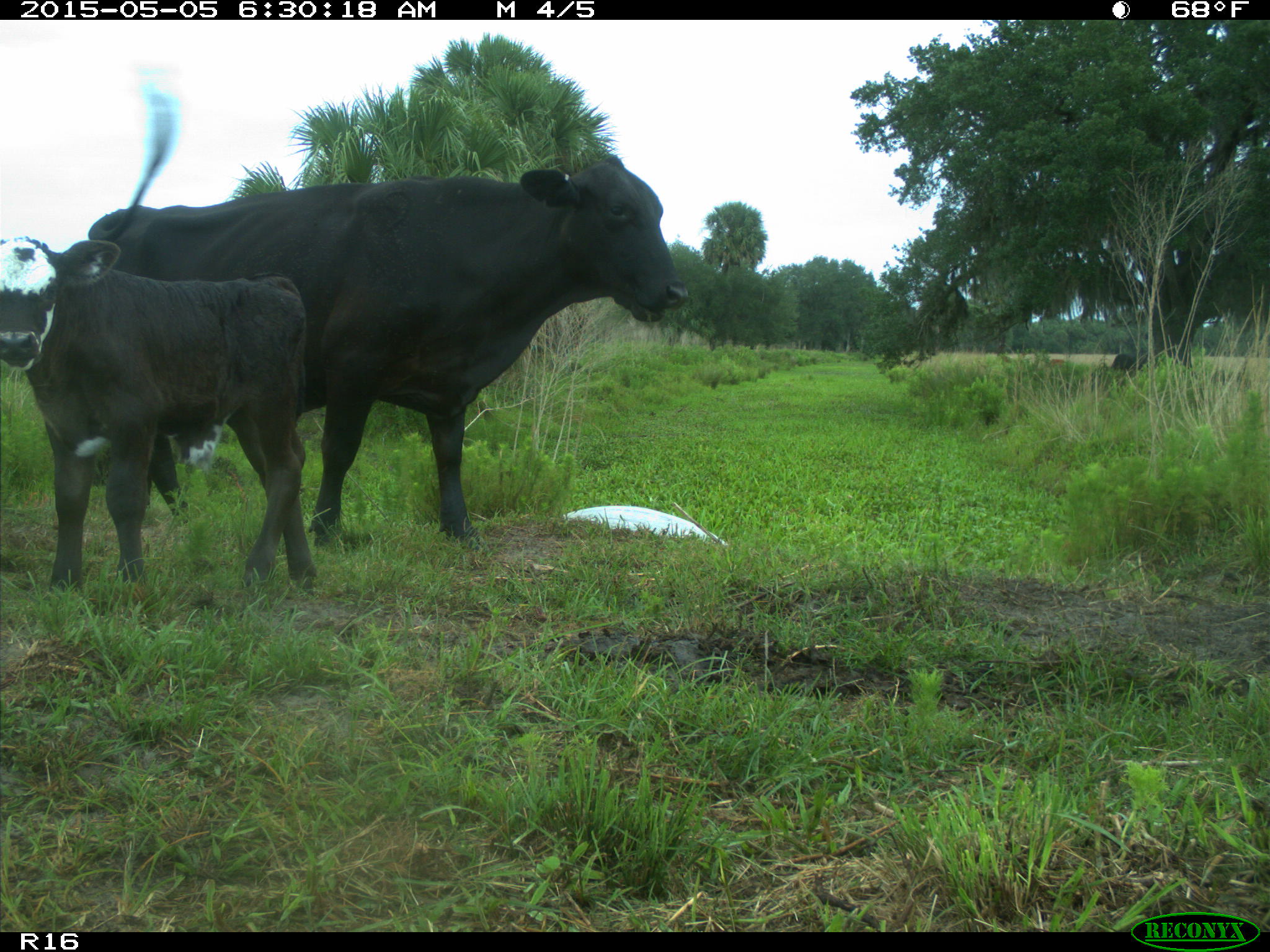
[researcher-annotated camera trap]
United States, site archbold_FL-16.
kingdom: Animalia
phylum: Chordata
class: Mammalia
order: Artiodactyla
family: Bovidae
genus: Bos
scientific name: Bos taurus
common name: domestic cow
Bos taurus (domestic cow).